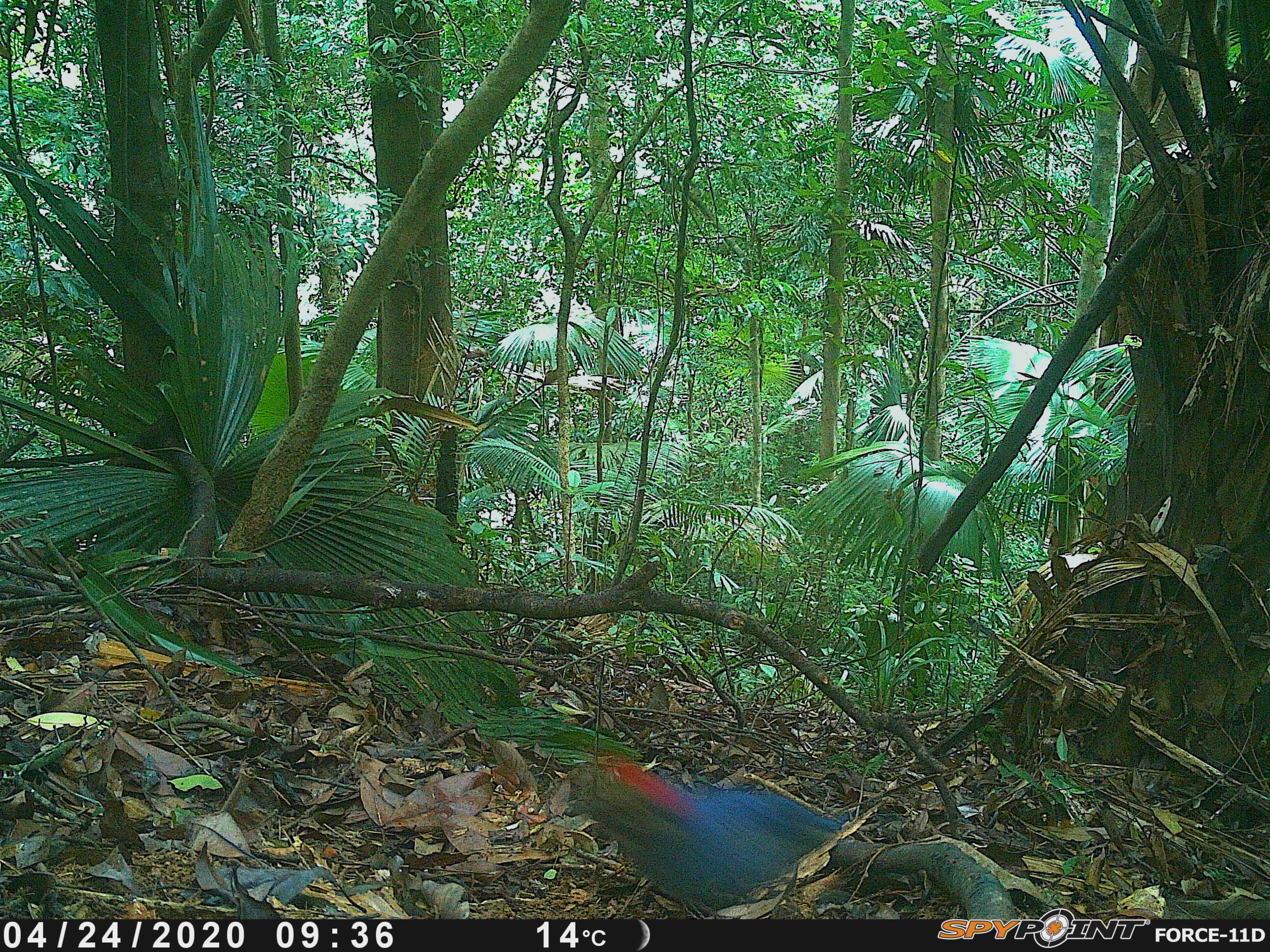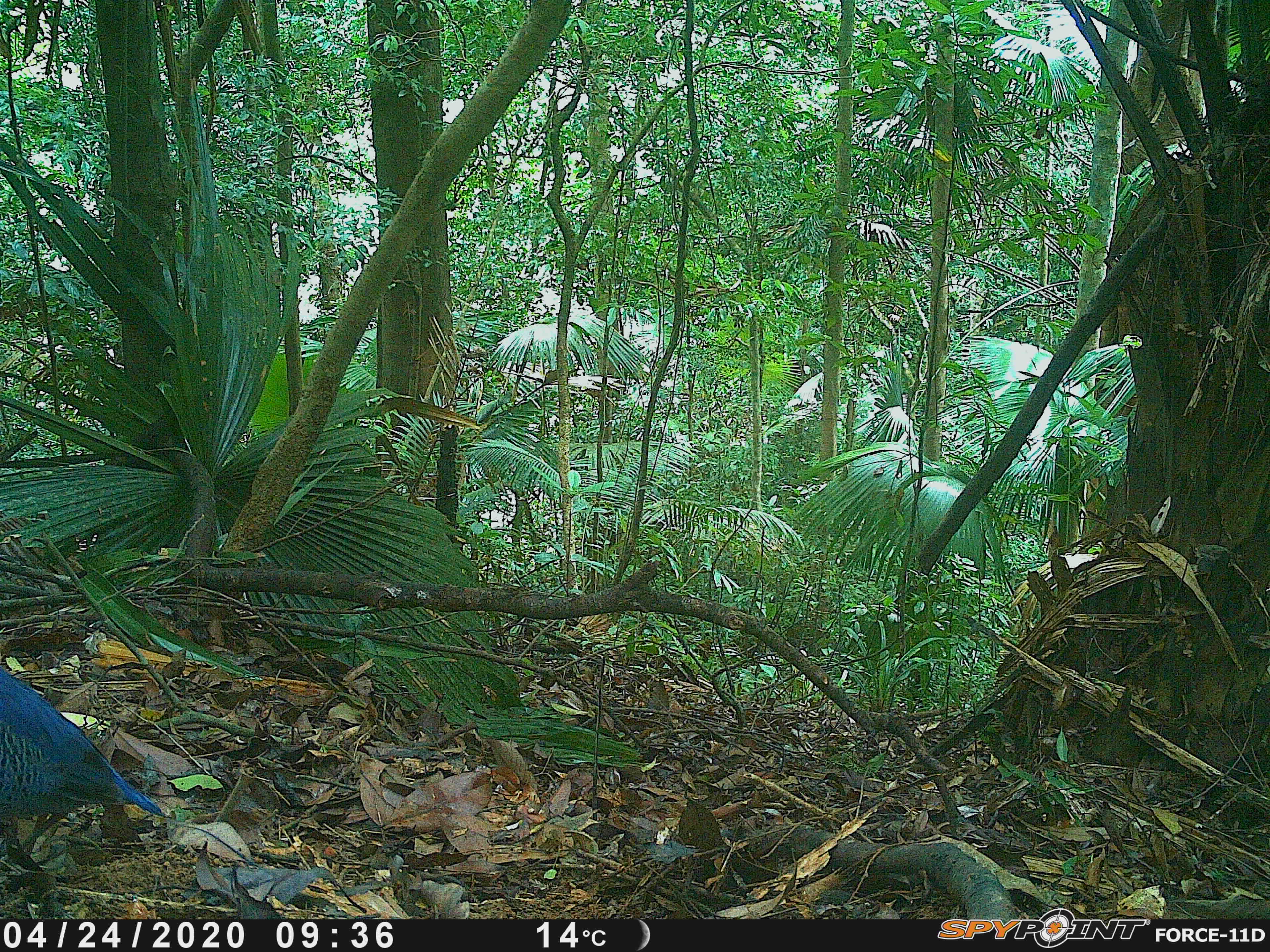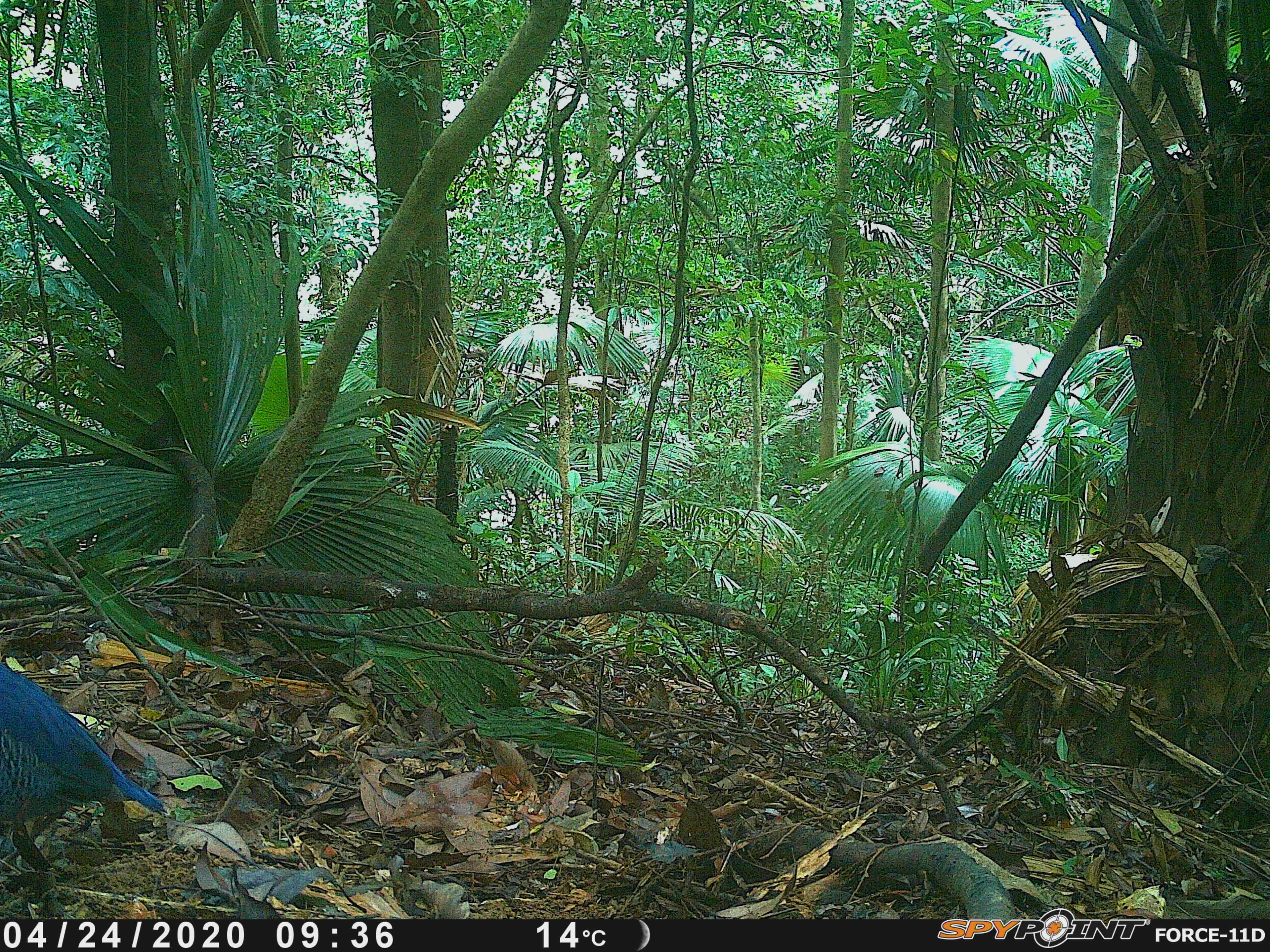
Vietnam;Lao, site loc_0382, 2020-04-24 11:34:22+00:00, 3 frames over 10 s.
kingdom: Animalia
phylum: Chordata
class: Aves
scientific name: Aves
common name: bird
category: unidentified bird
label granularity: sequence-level